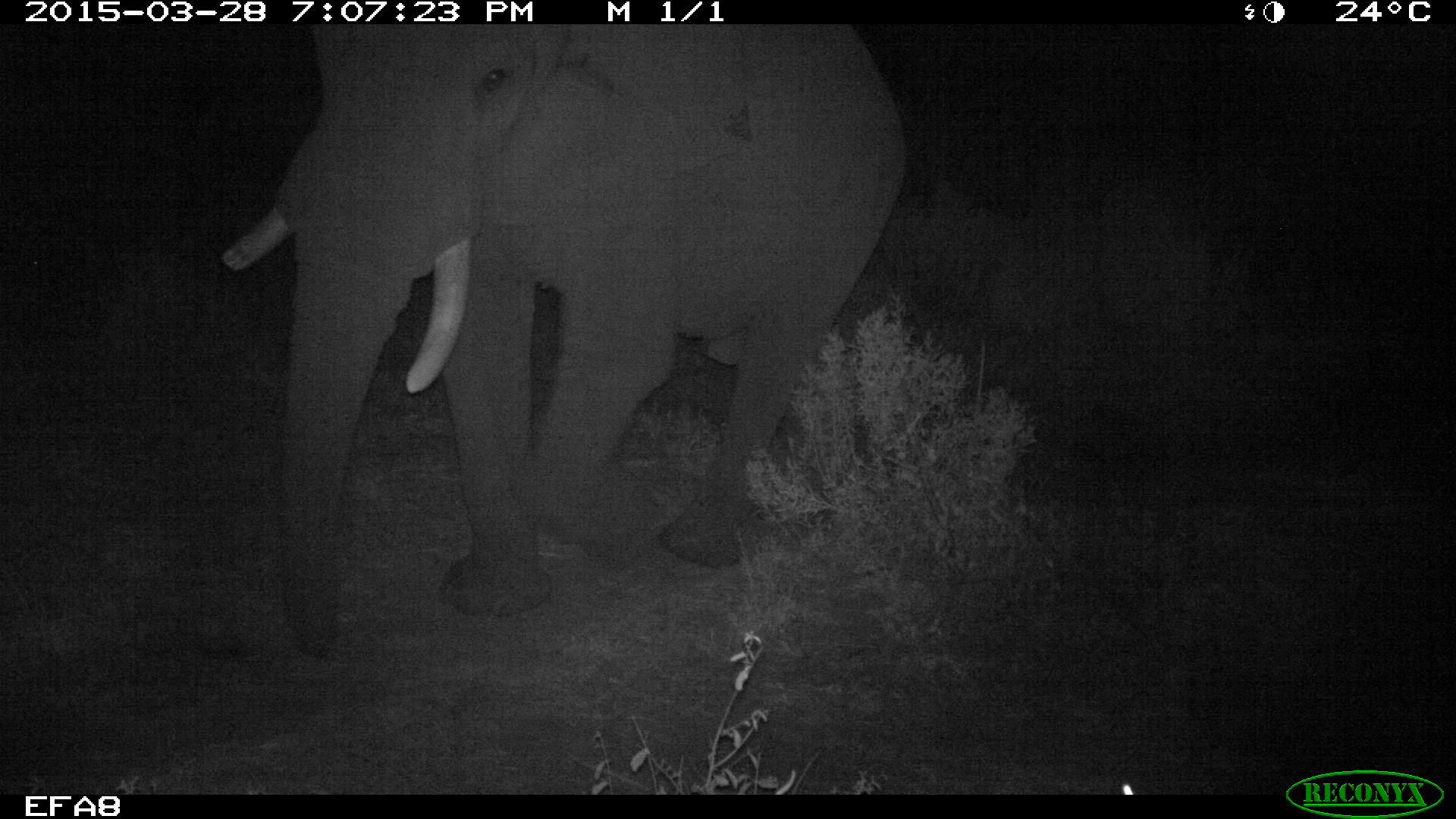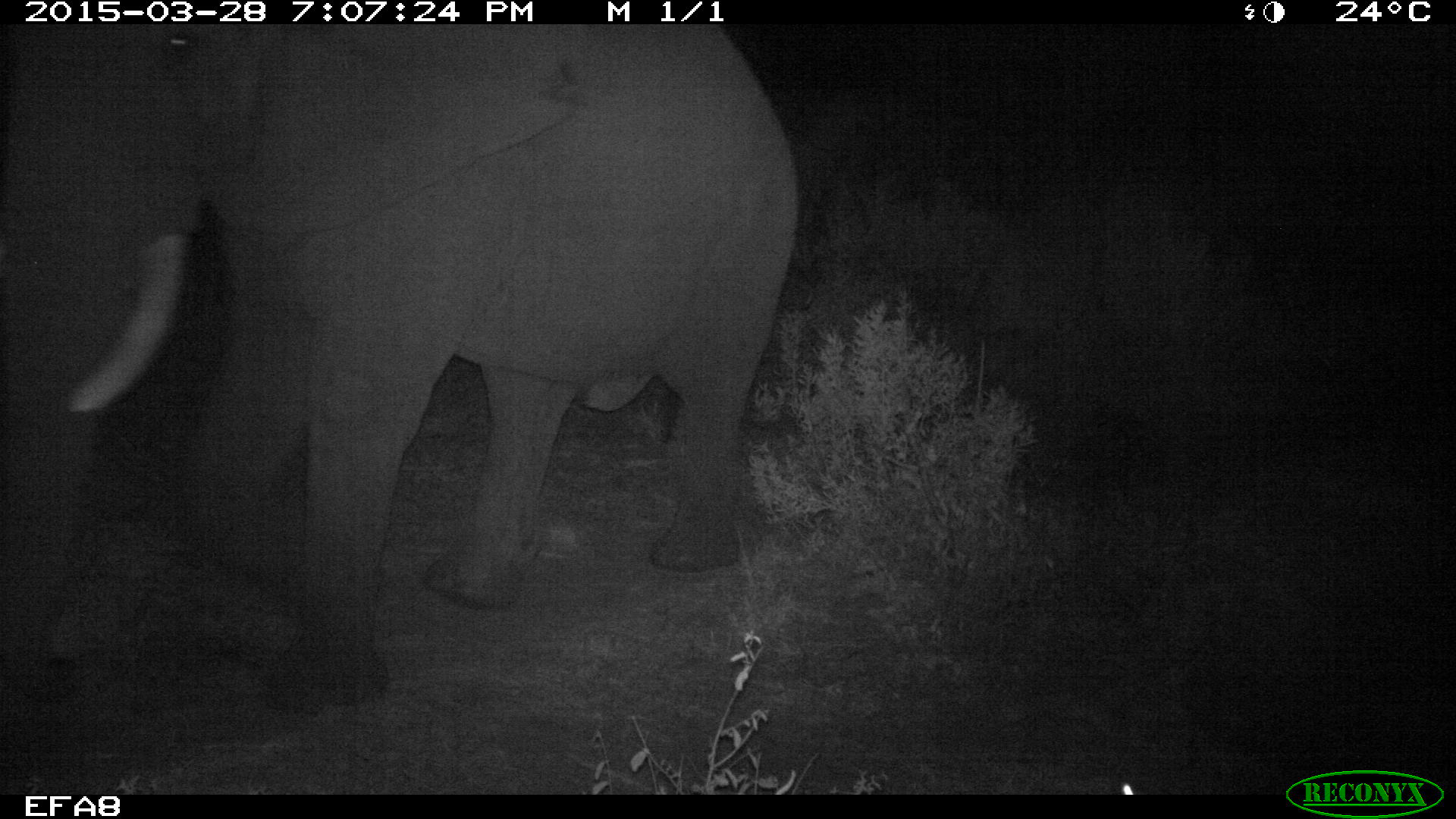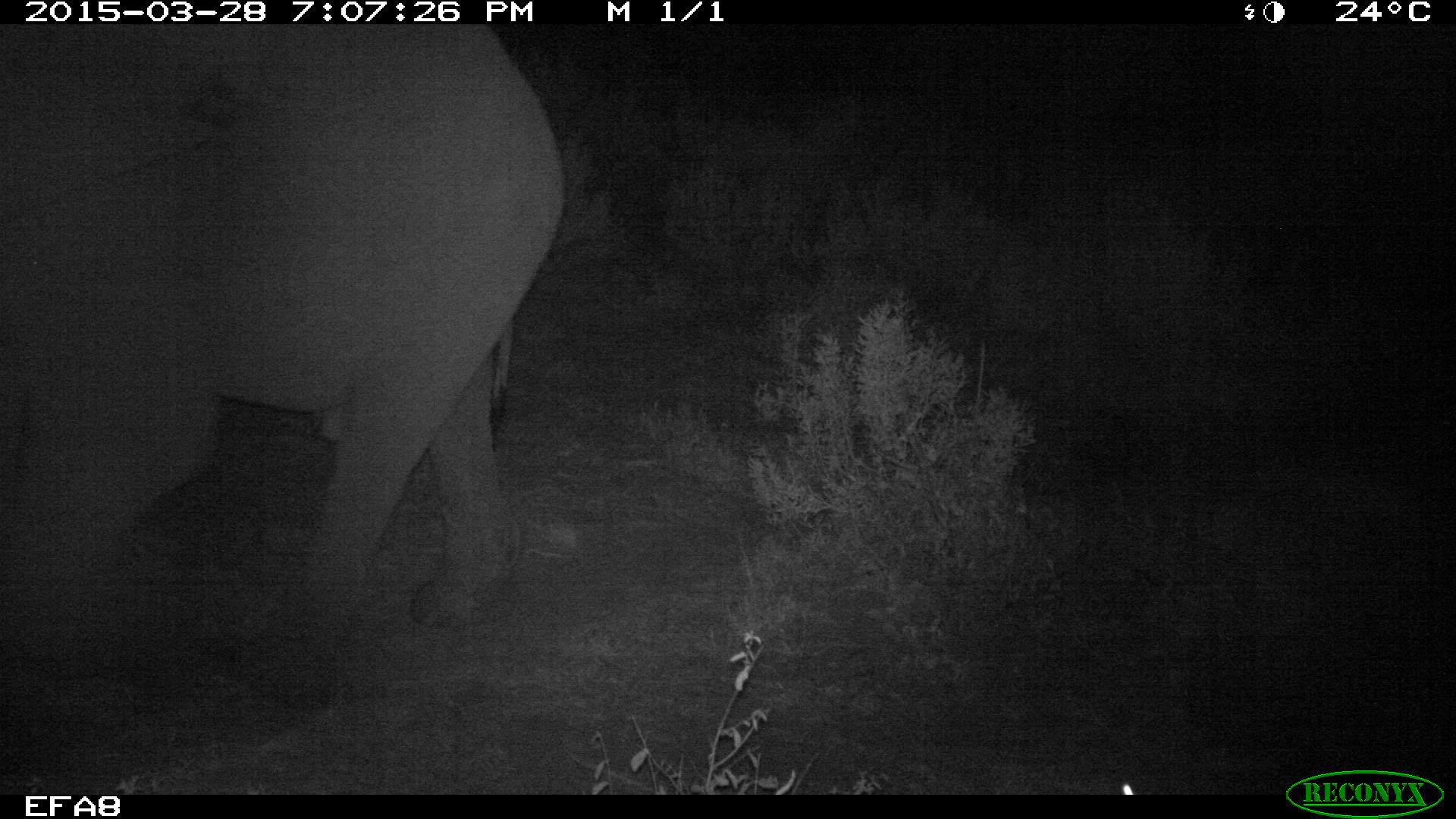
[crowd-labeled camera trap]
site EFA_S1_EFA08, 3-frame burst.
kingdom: Animalia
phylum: Chordata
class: Mammalia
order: Proboscidea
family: Elephantidae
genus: Loxodonta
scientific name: Loxodonta africana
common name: african bush elephant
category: elephant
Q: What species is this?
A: Elephant (african bush elephant) (Loxodonta africana).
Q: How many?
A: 1.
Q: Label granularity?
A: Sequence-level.